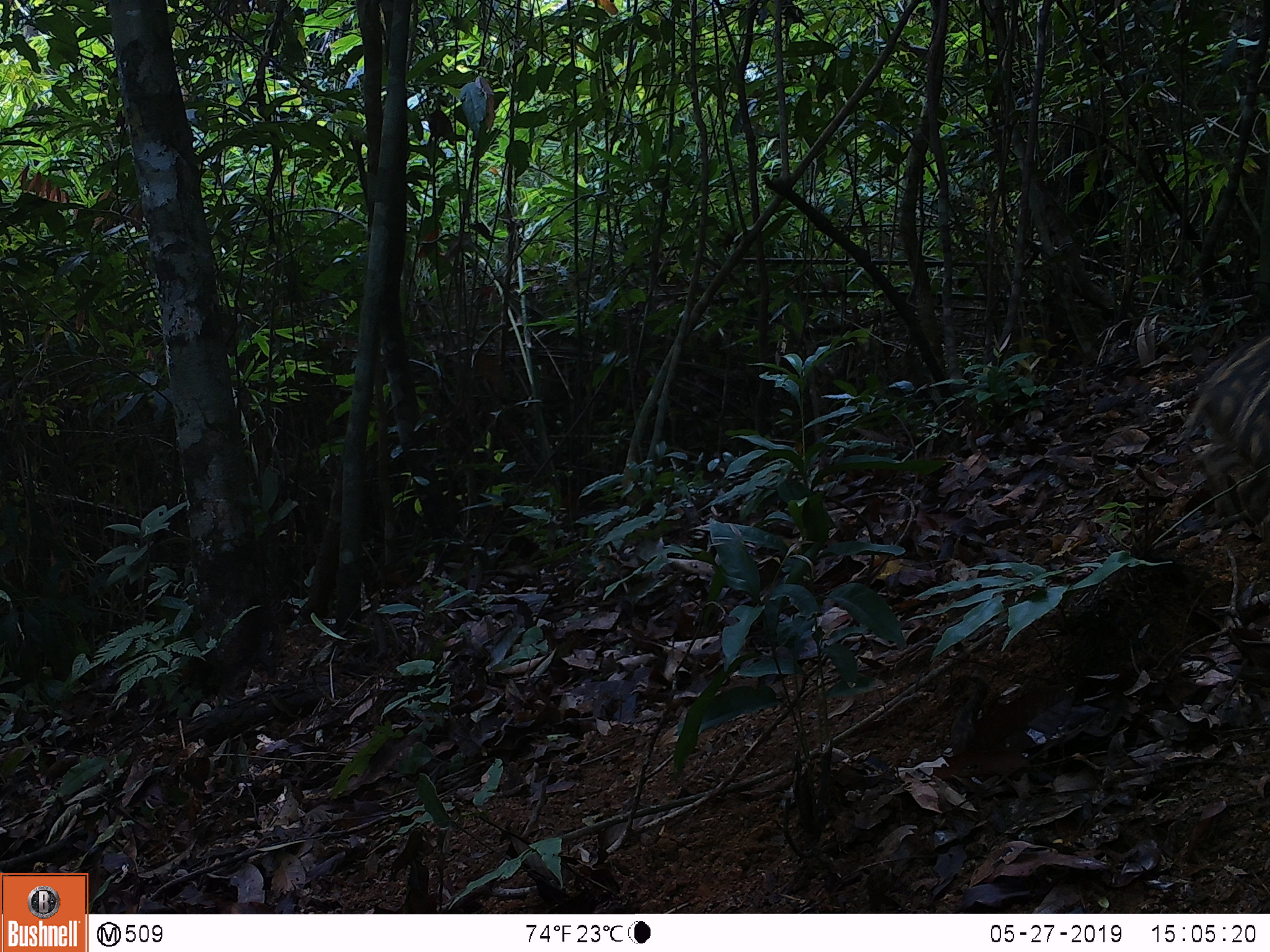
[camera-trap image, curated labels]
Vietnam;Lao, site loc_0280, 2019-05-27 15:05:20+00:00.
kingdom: Animalia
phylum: Chordata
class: Mammalia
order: Artiodactyla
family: Suidae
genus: Sus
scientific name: Sus scrofa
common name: eurasian wild pig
Eurasian wild pig (Sus scrofa). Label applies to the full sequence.